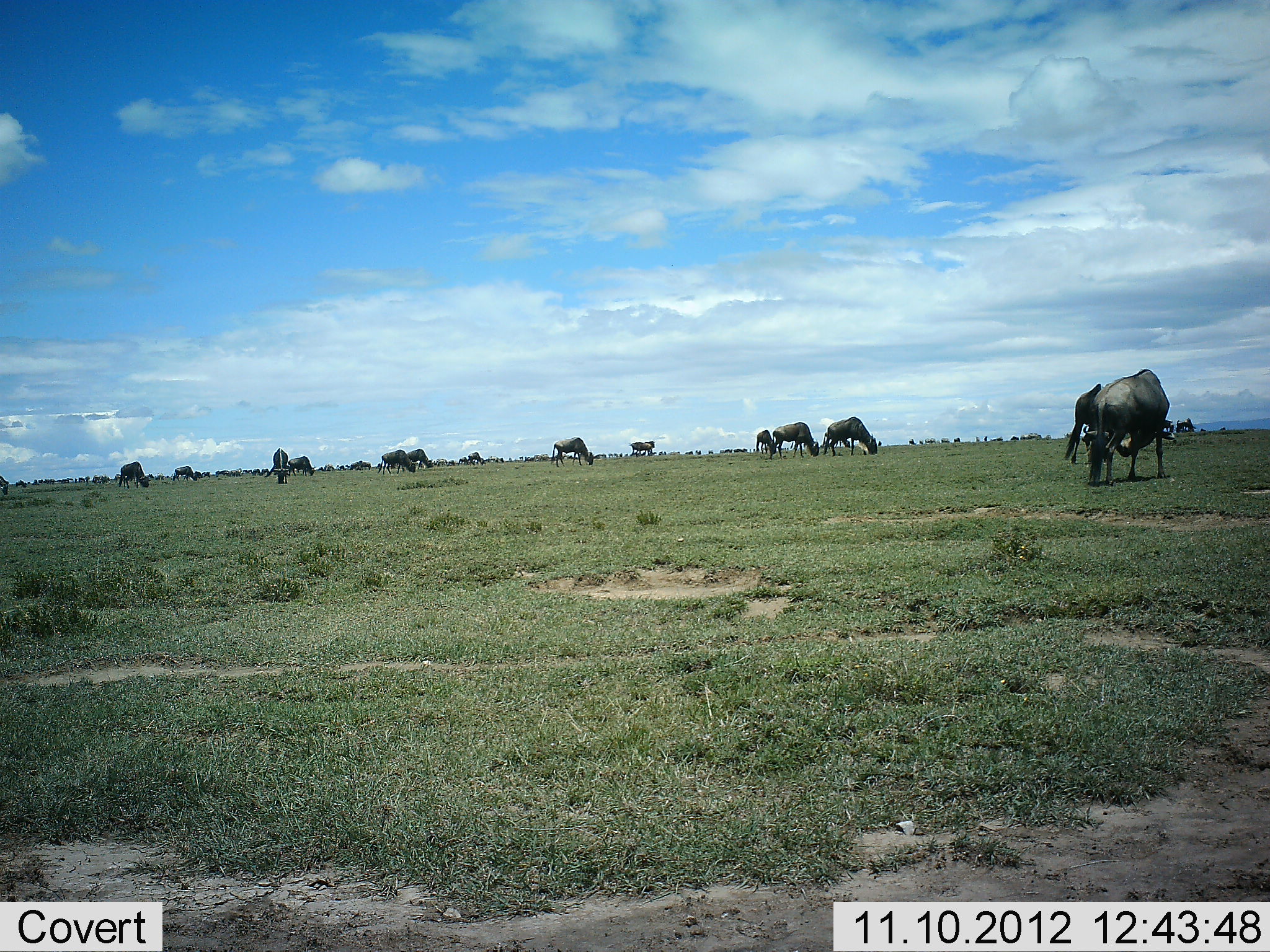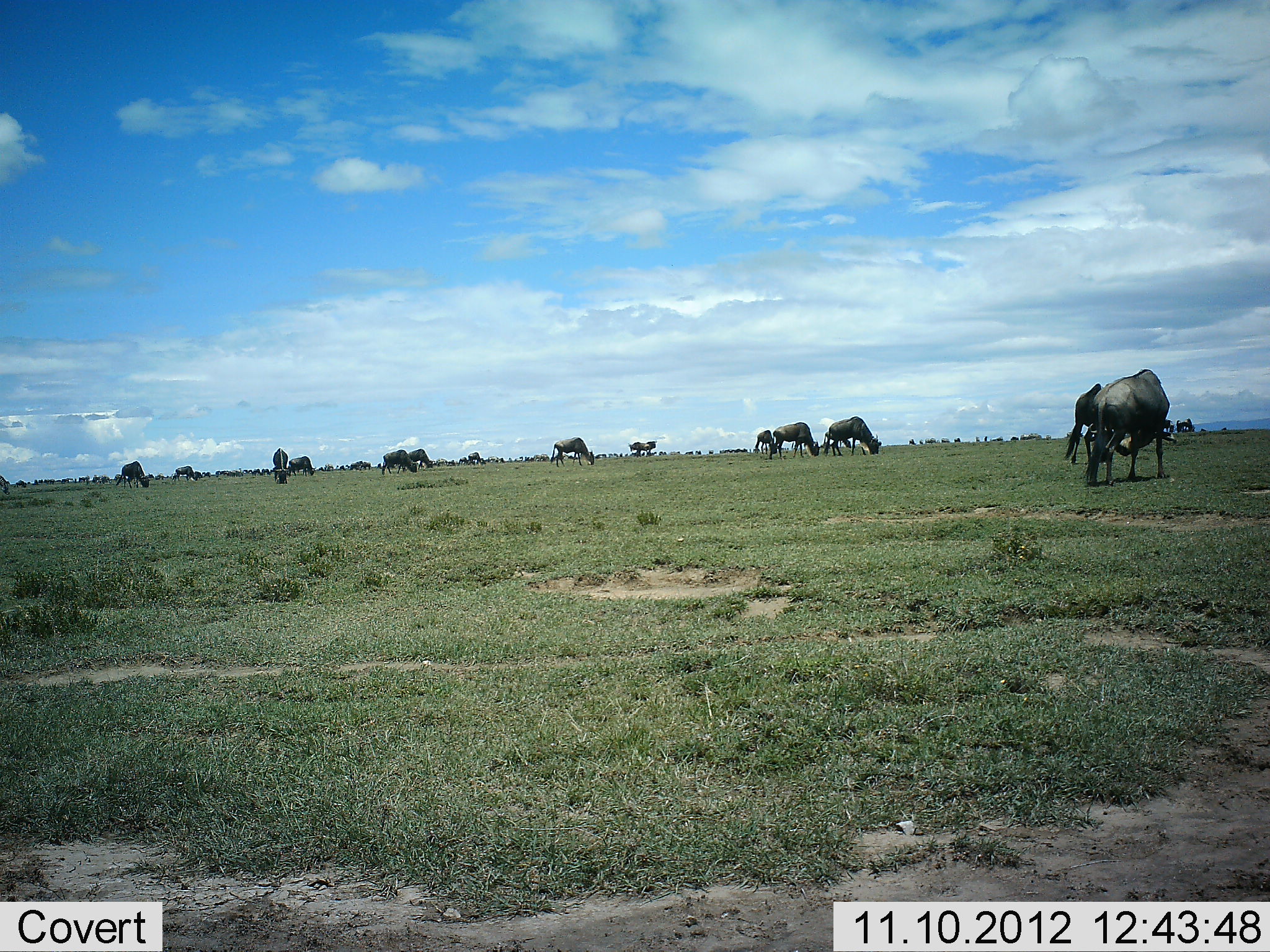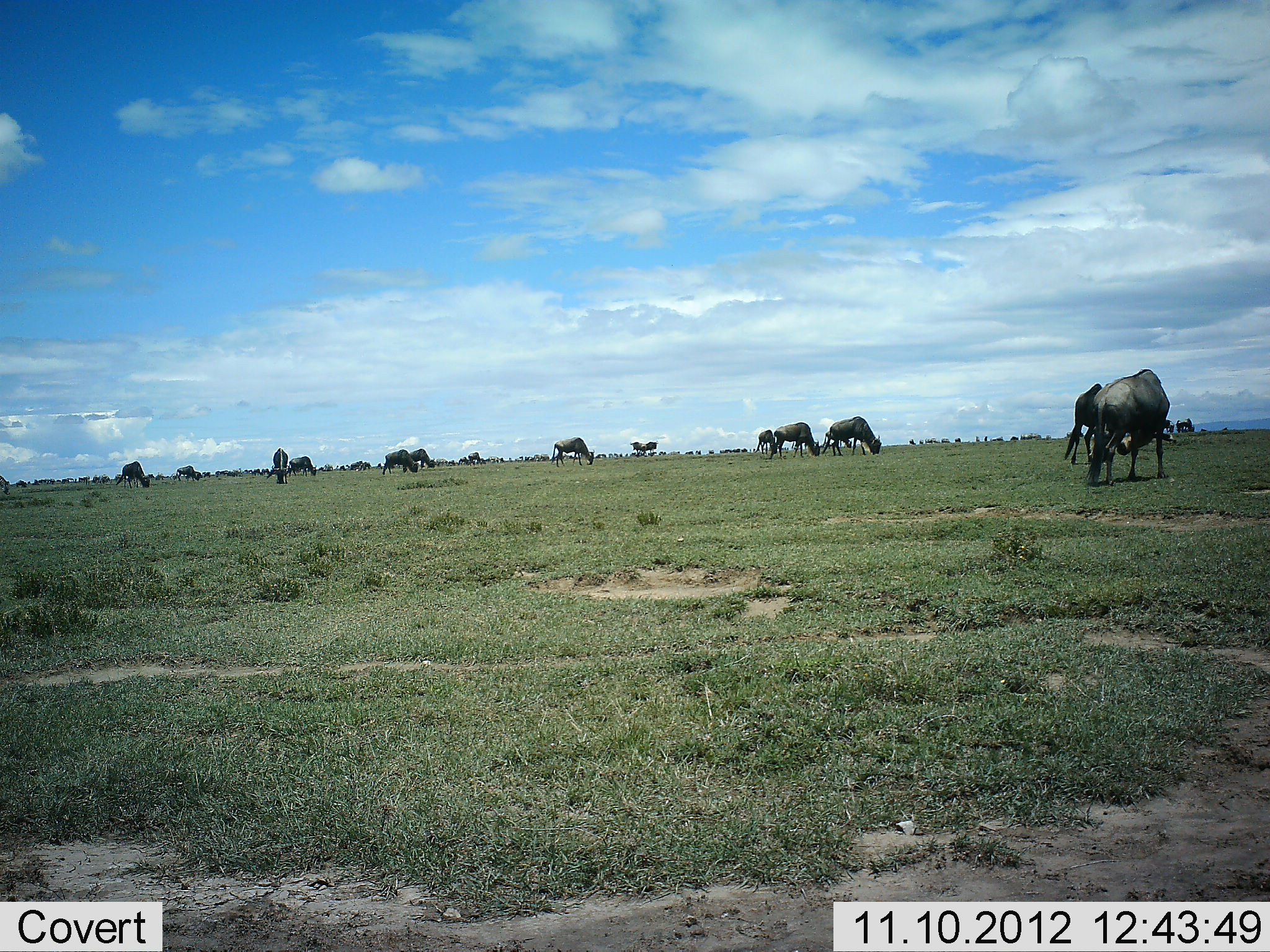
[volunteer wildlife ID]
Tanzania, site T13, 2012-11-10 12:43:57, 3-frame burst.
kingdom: Animalia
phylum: Chordata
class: Mammalia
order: Artiodactyla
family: Bovidae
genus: Connochaetes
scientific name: Connochaetes taurinus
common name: blue wildebeest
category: wildebeest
Wildebeest (blue wildebeest) (Connochaetes taurinus), count 11-50. Behavior (volunteer vote fractions): standing 50%, resting 0%, moving 10%, interacting 0%. Young present (vote fraction): 0%. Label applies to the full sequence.